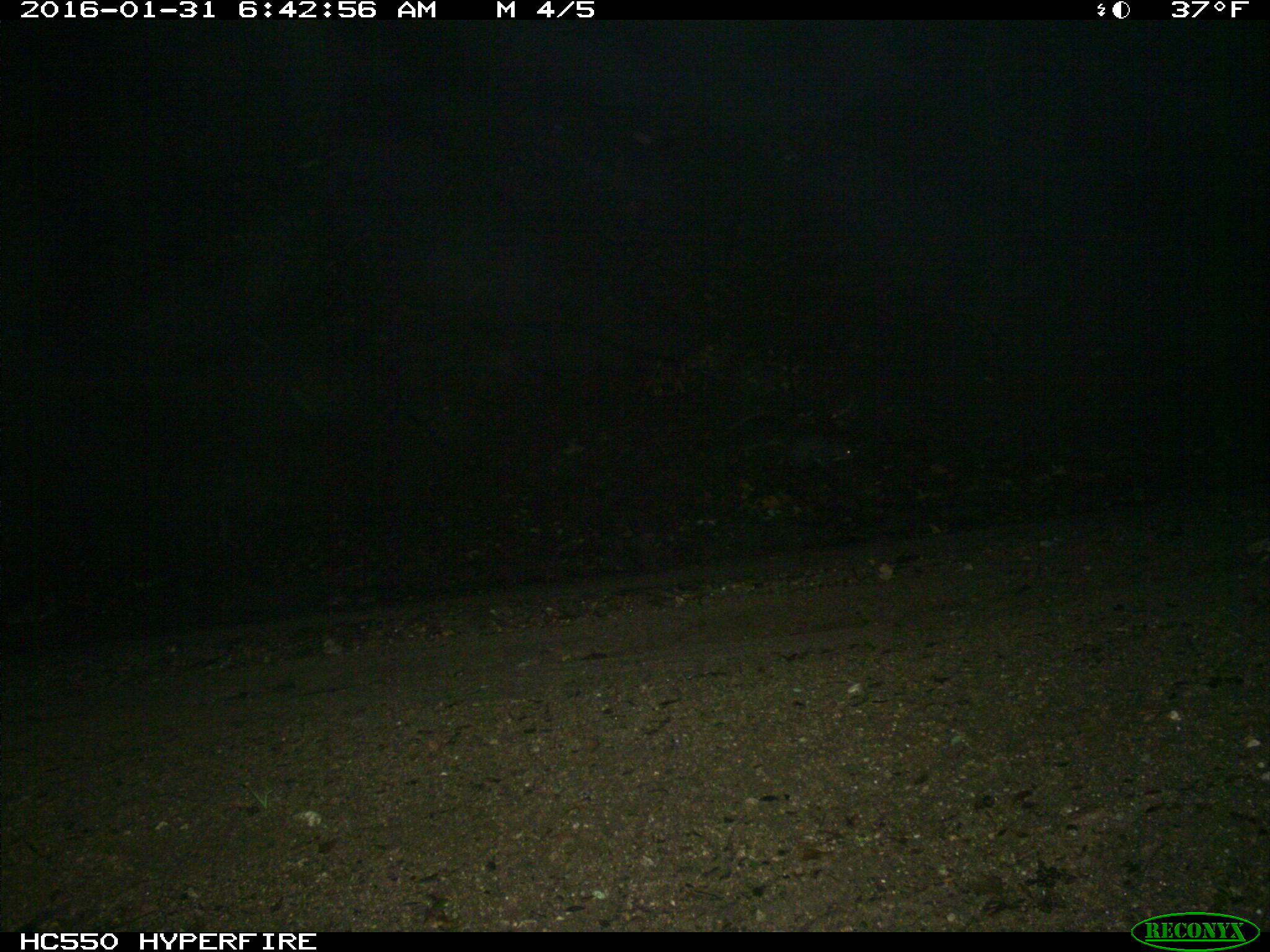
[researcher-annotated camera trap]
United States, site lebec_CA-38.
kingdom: Animalia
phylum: Chordata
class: Mammalia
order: Rodentia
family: Sciuridae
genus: Sciurus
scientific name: Sciurus carolinensis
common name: eastern gray squirrel